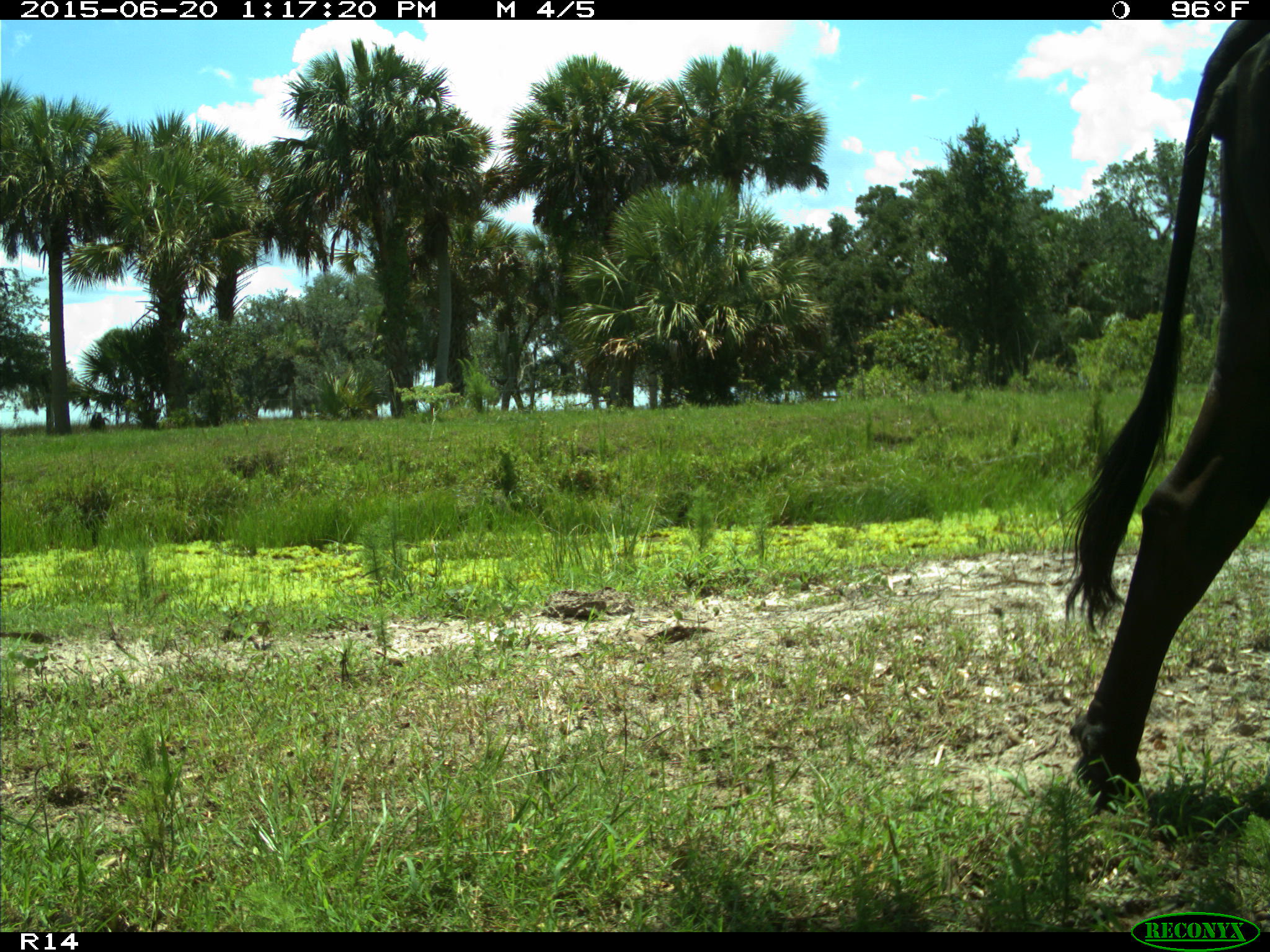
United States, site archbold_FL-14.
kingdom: Animalia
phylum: Chordata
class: Mammalia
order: Artiodactyla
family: Bovidae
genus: Bos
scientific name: Bos taurus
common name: domestic cow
Bos taurus (domestic cow).